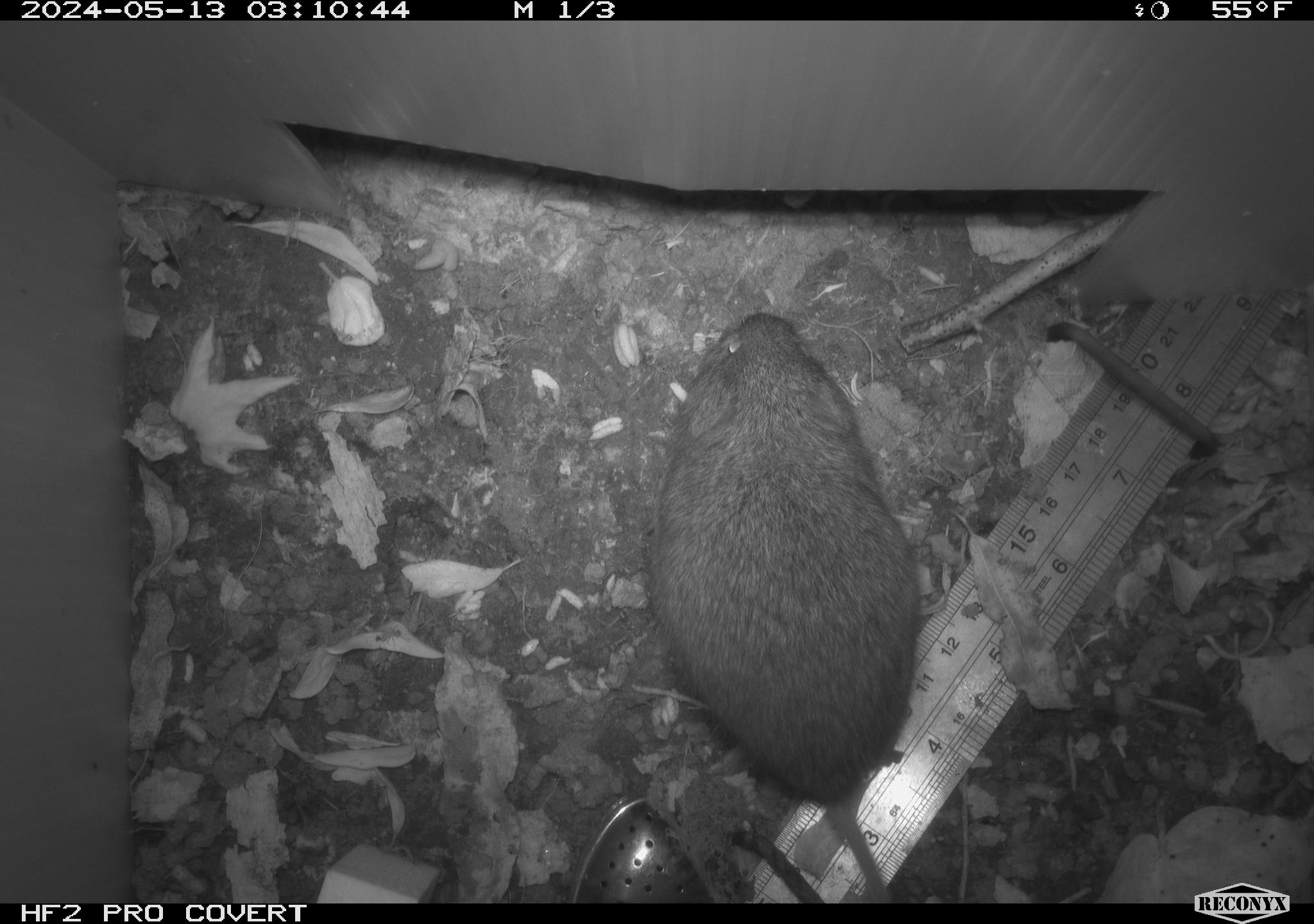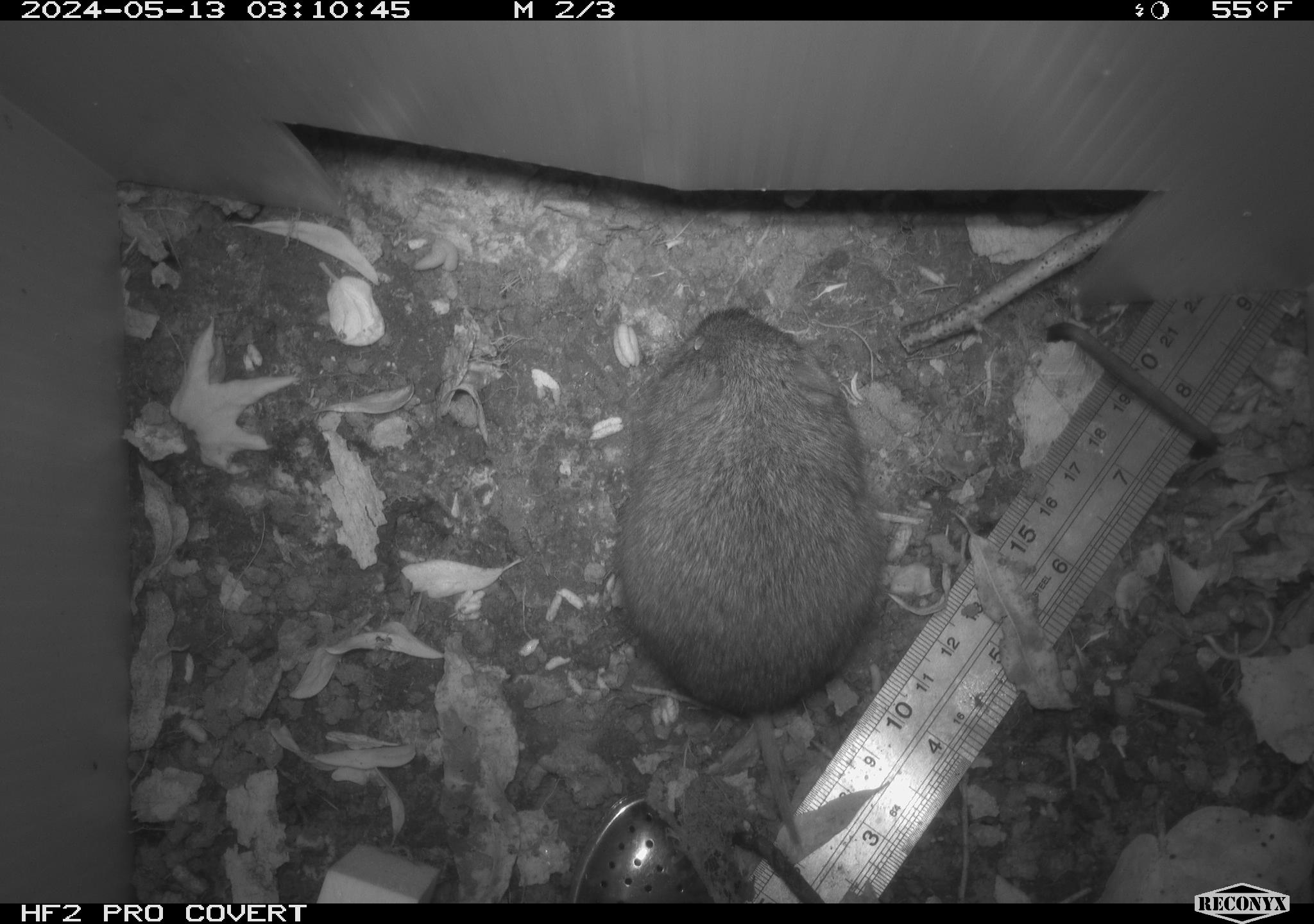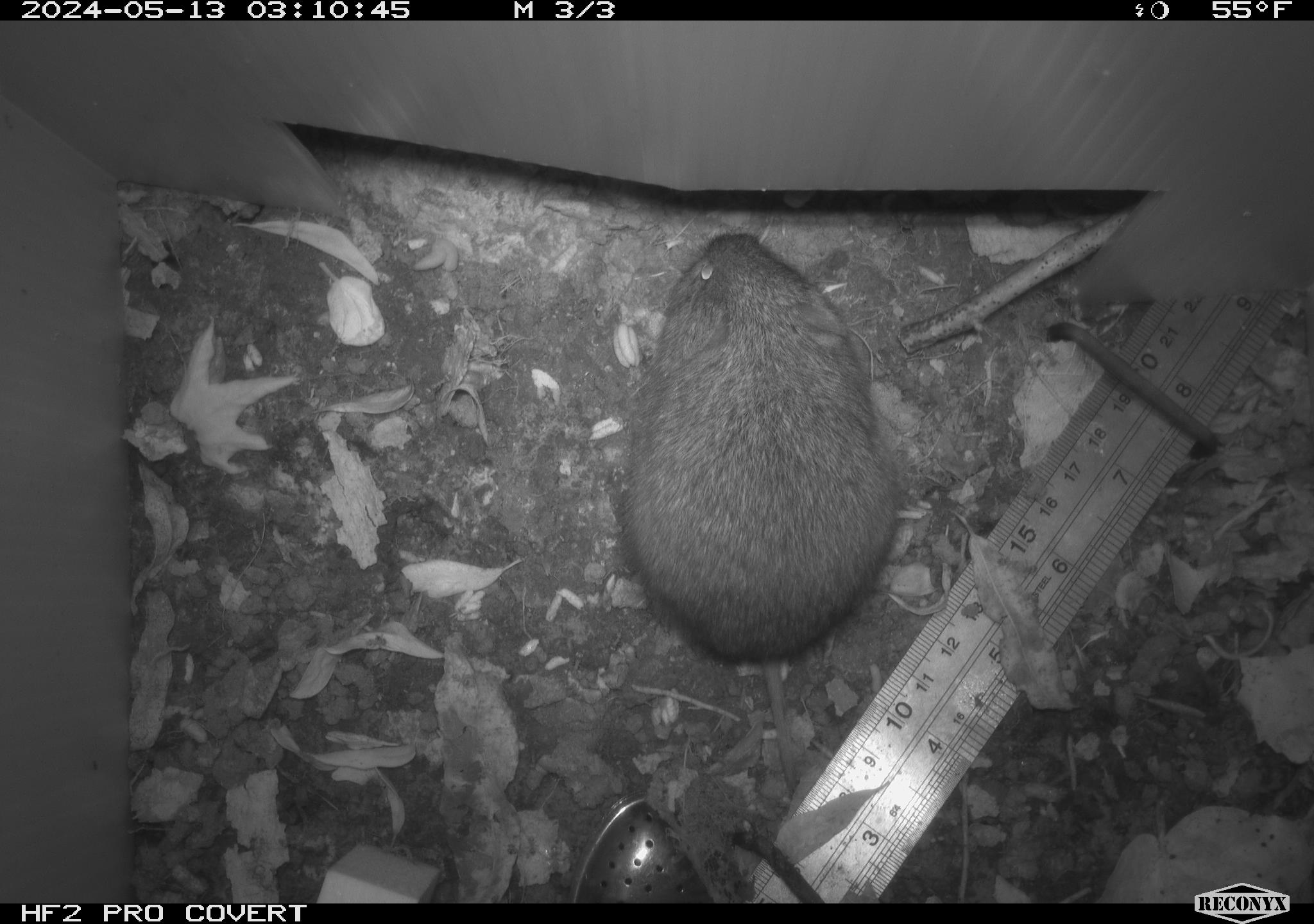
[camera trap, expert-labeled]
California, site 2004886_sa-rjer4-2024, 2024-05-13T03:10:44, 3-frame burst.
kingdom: Animalia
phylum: Chordata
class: Mammalia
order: Rodentia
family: Cricetidae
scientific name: Arvicolinae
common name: voles, lemmings, and muskrats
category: arvicolinae subfamily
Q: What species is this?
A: Arvicolinae subfamily (voles, lemmings, and muskrats) (Arvicolinae).